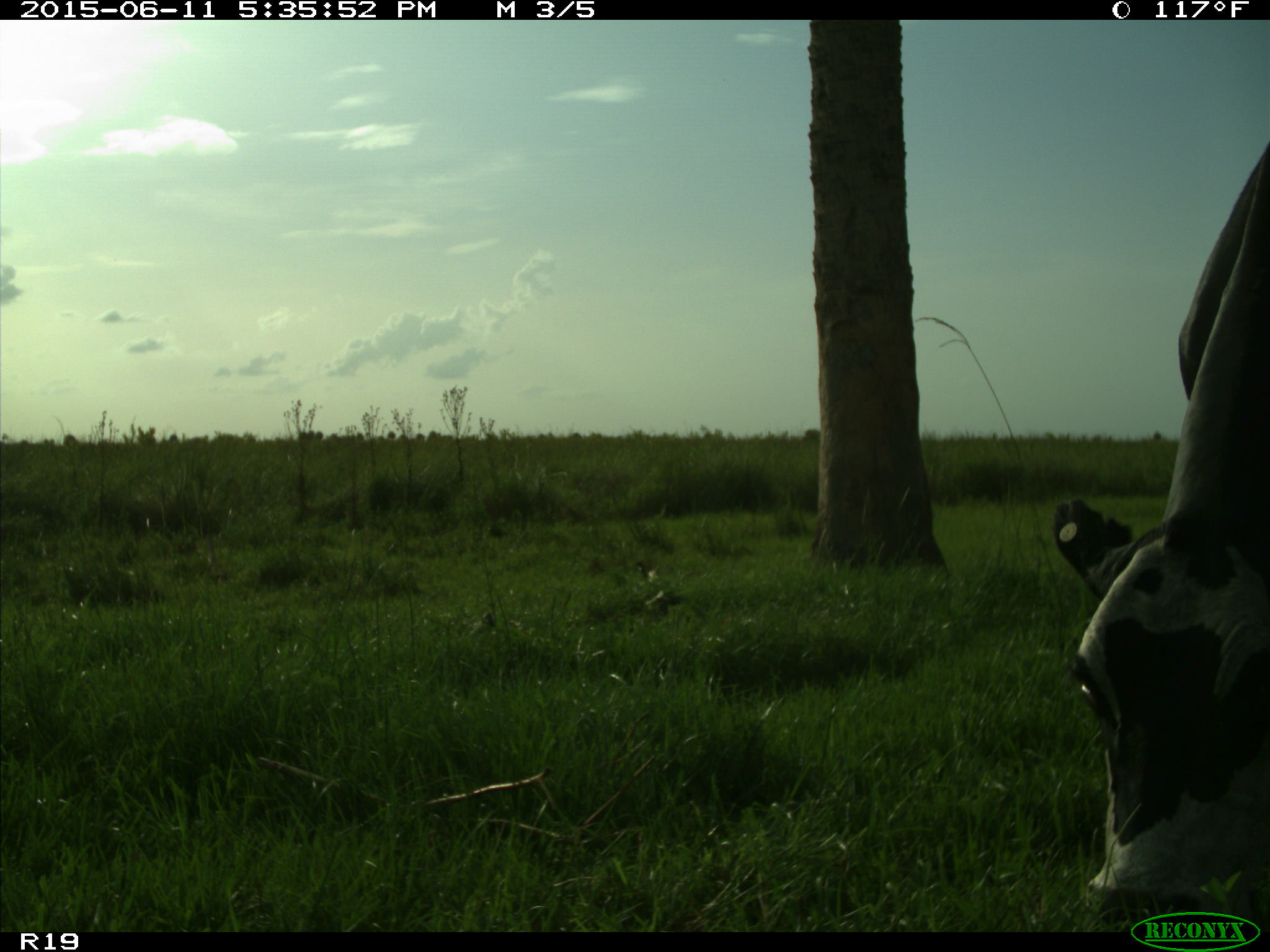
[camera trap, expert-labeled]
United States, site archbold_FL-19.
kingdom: Animalia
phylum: Chordata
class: Mammalia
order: Artiodactyla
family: Bovidae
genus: Bos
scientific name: Bos taurus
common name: domestic cow